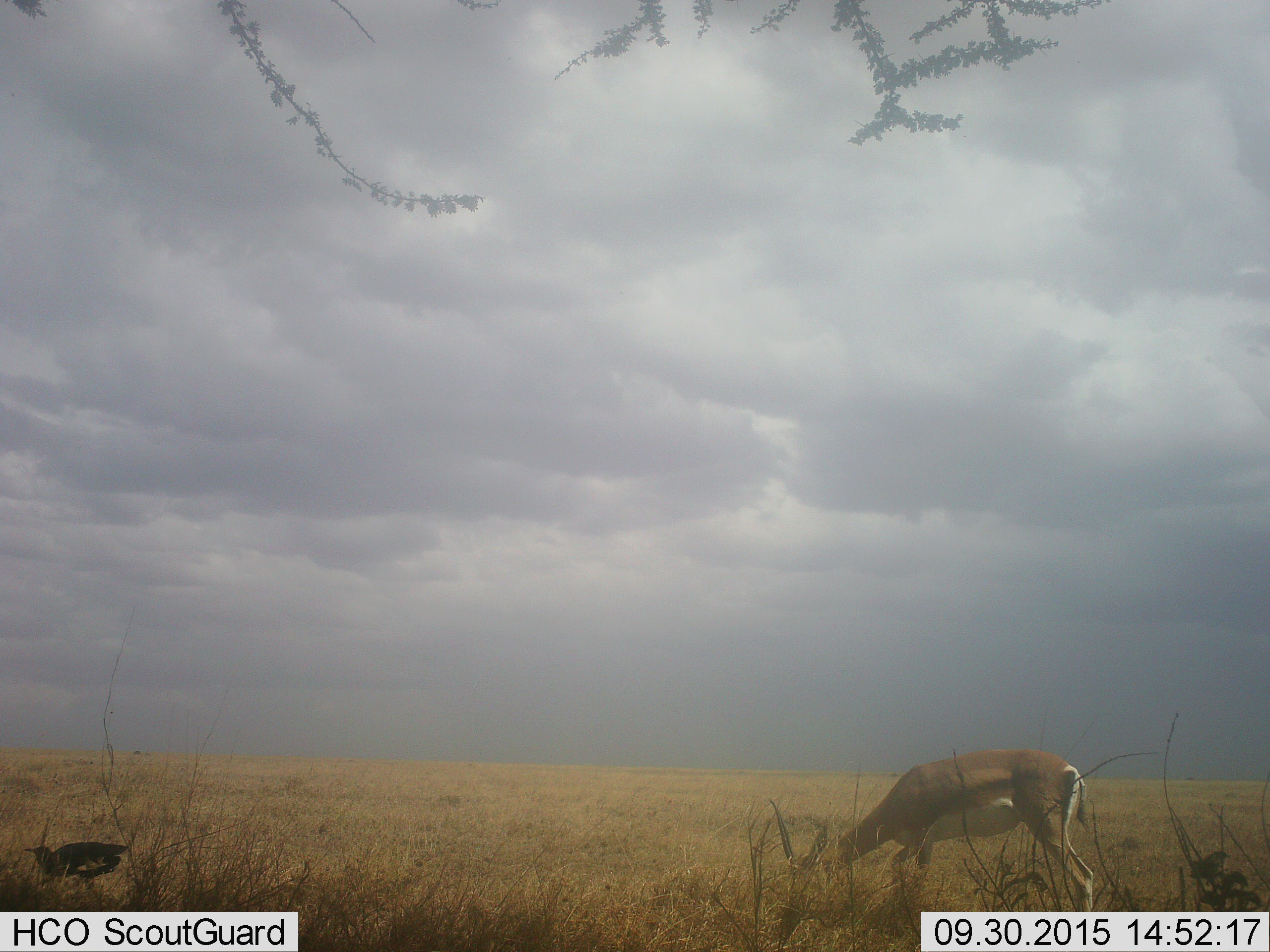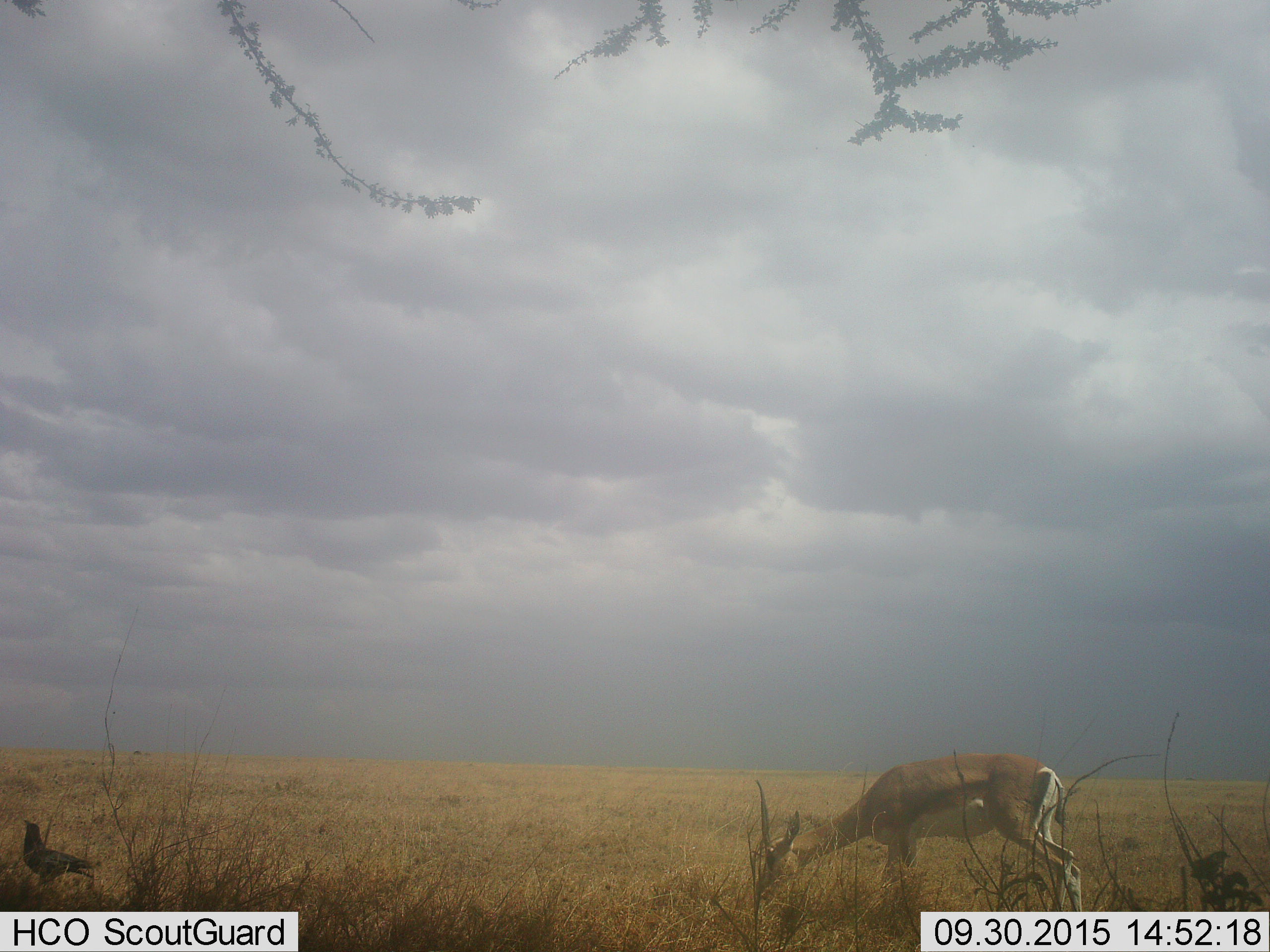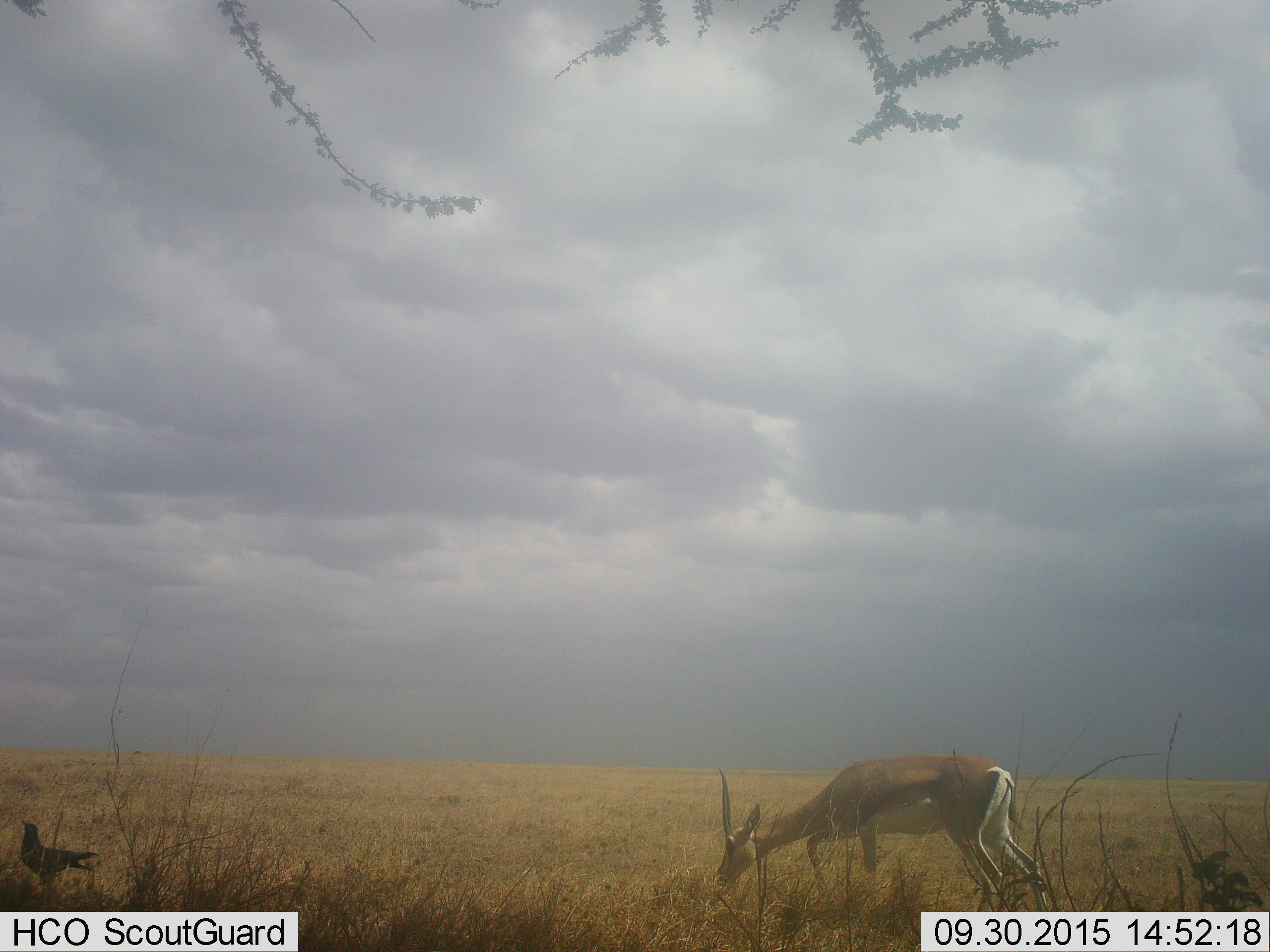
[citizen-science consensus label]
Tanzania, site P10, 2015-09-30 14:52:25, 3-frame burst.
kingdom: Animalia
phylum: Chordata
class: Aves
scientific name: Aves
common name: bird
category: otherbird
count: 1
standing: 57%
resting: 14%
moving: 29%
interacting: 14%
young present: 0%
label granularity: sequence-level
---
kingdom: Animalia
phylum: Chordata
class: Mammalia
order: Artiodactyla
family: Bovidae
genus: Nanger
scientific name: Nanger granti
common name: grant's gazelle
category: gazellegrants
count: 1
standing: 0%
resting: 0%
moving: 17%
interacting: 17%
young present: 0%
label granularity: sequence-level